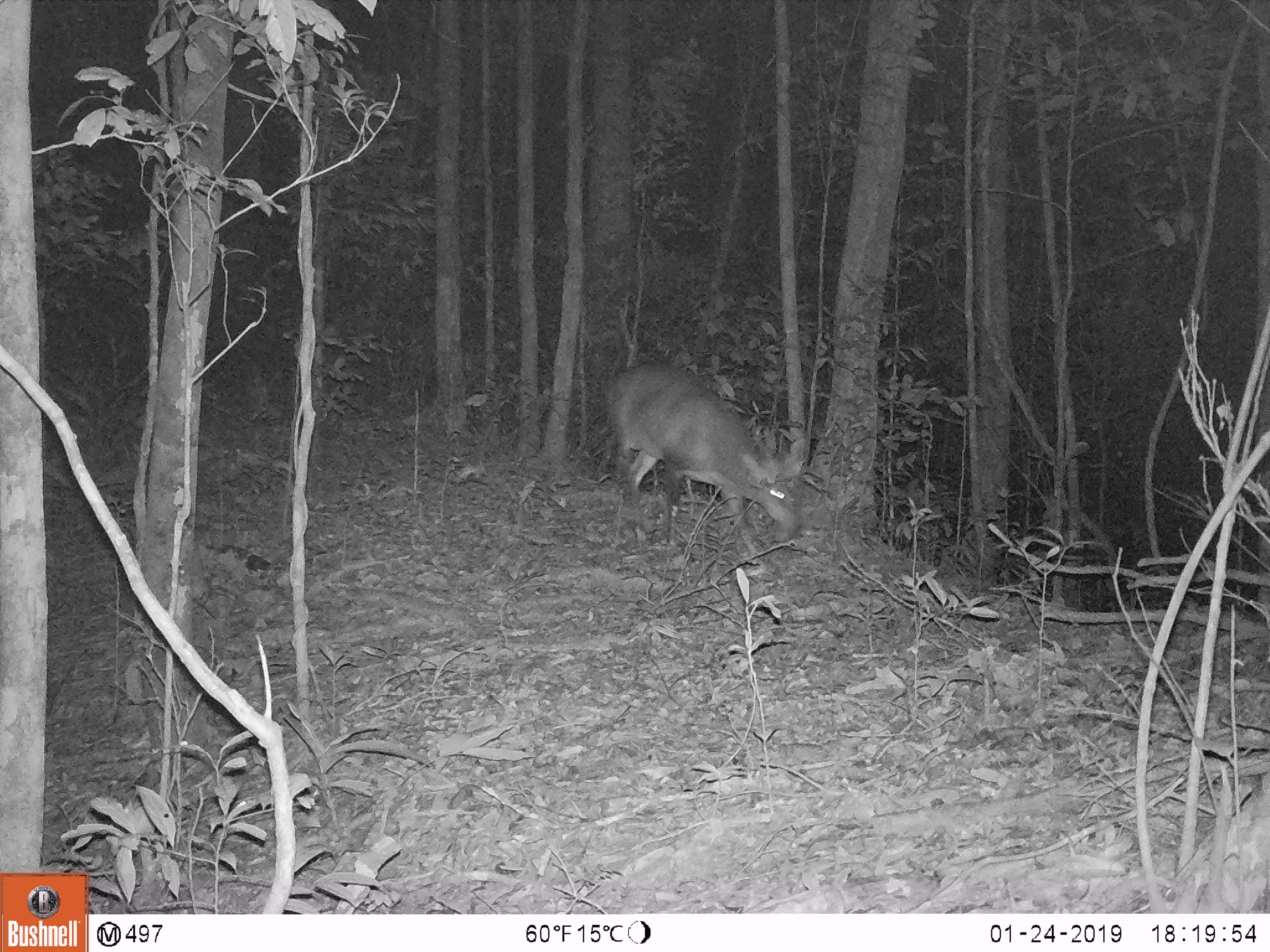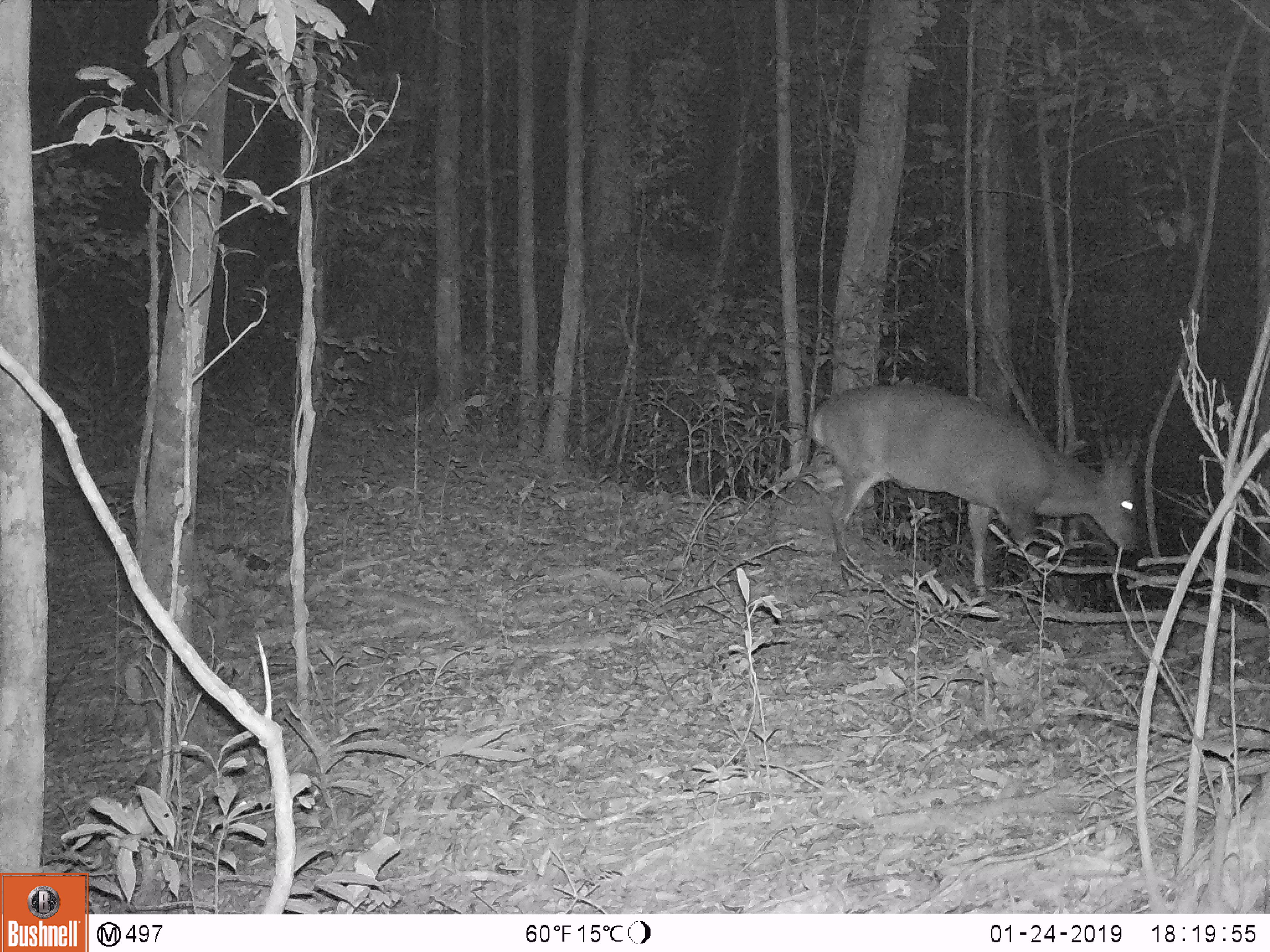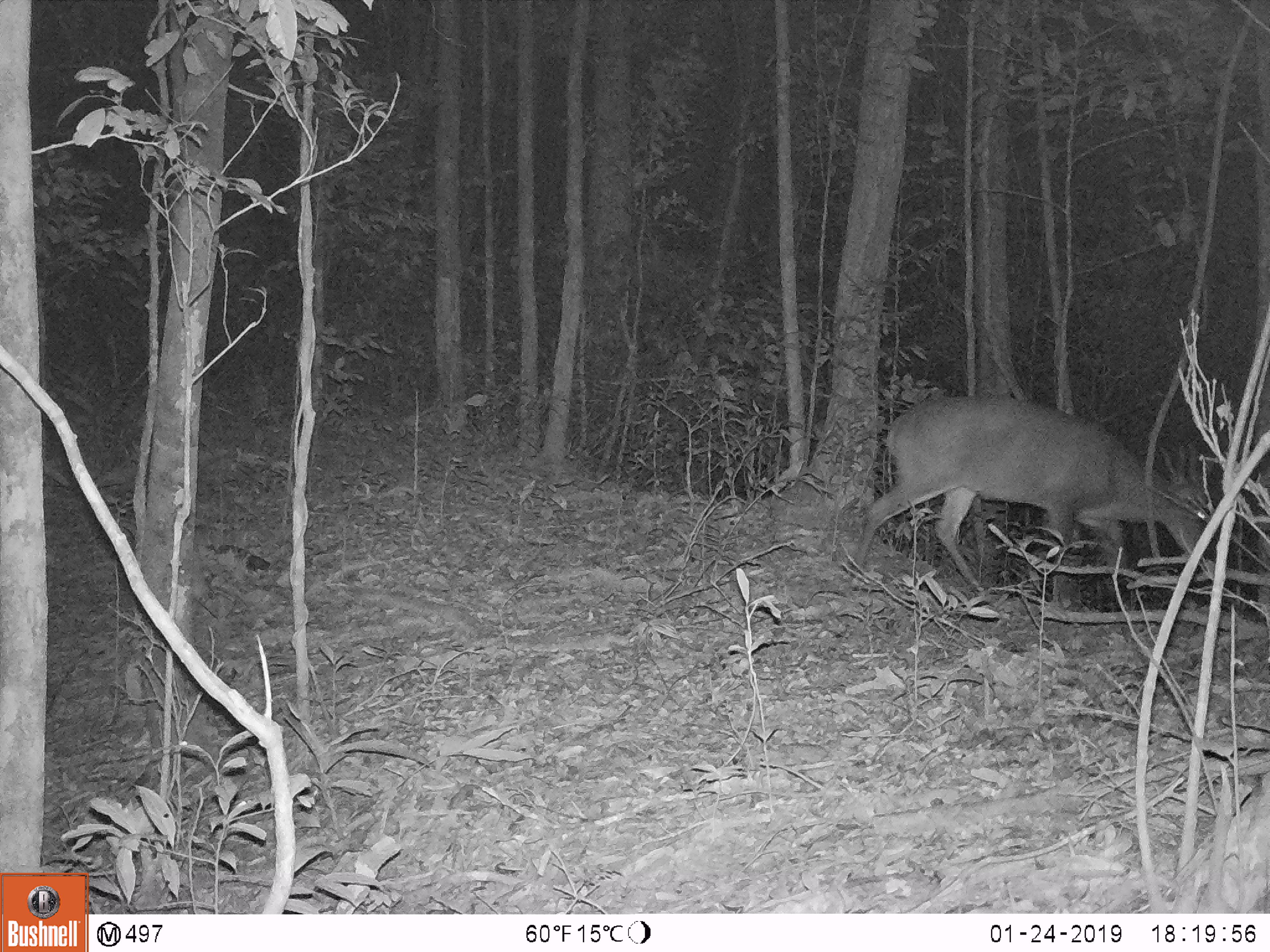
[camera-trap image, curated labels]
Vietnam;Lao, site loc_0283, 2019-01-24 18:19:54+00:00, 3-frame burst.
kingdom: Animalia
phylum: Chordata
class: Mammalia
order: Artiodactyla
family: Cervidae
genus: Muntiacus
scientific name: Muntiacus vuquangensis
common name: large-antlered muntjac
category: large antlered muntjac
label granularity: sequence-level